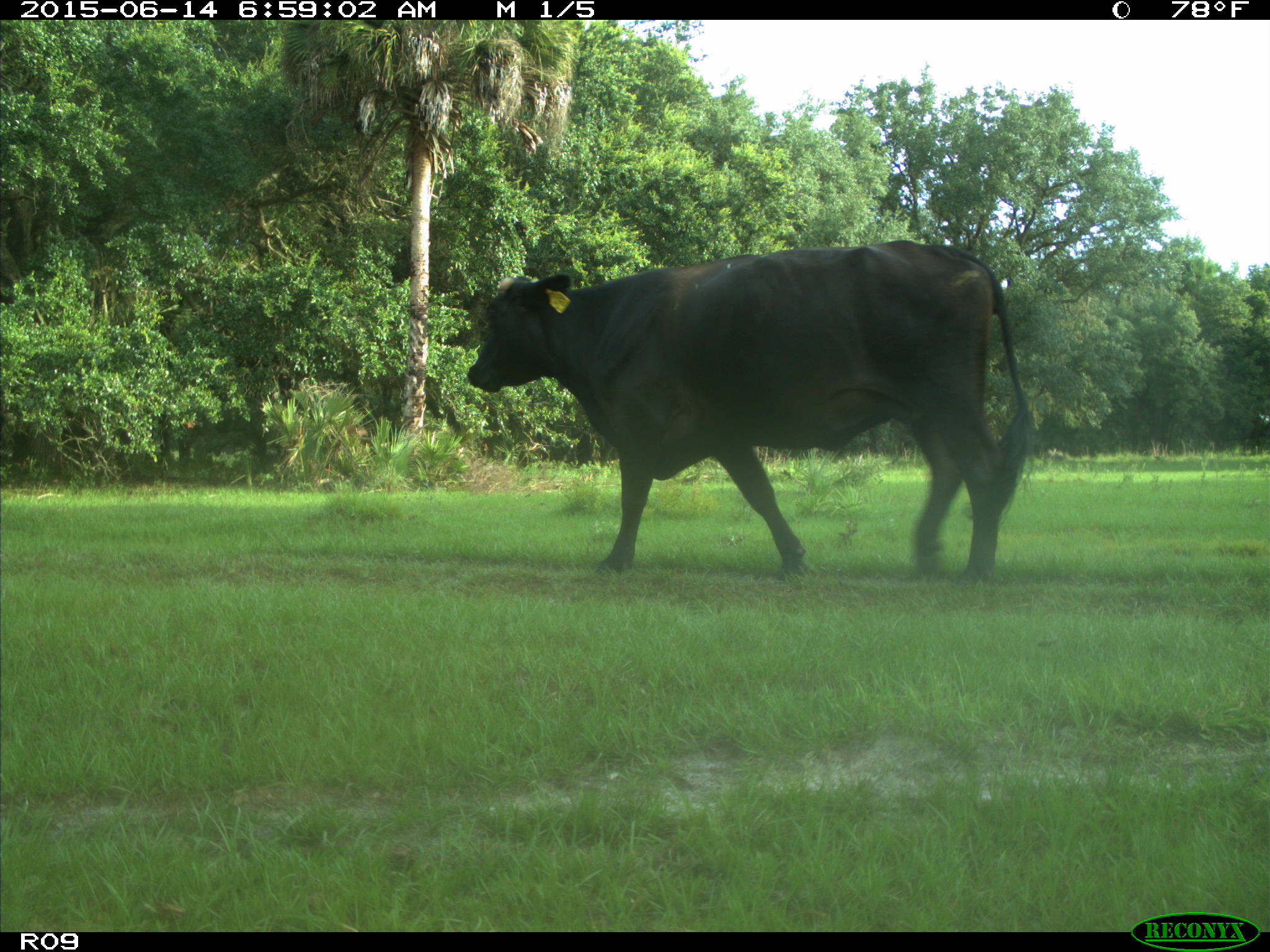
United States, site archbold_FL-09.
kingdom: Animalia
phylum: Chordata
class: Mammalia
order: Artiodactyla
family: Bovidae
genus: Bos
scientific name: Bos taurus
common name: domestic cow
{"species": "Bos taurus (domestic cow)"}